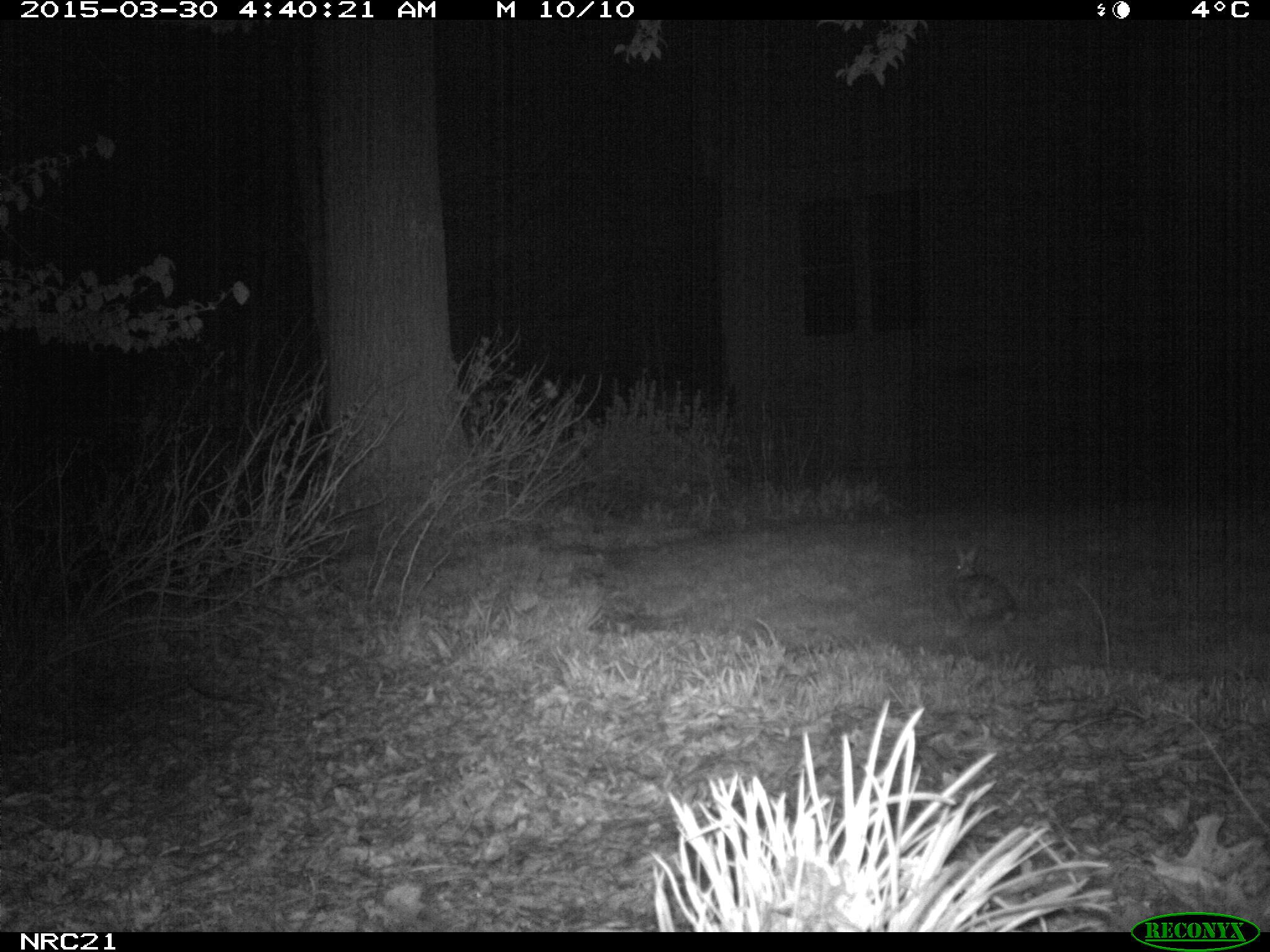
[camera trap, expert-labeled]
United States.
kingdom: Animalia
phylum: Chordata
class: Mammalia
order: Lagomorpha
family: Leporidae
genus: Sylvilagus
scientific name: Sylvilagus floridanus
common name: eastern cottontail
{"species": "Eastern Cottontail (Sylvilagus floridanus)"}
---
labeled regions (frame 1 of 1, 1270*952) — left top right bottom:
Eastern Cottontail: 940 543 1028 632